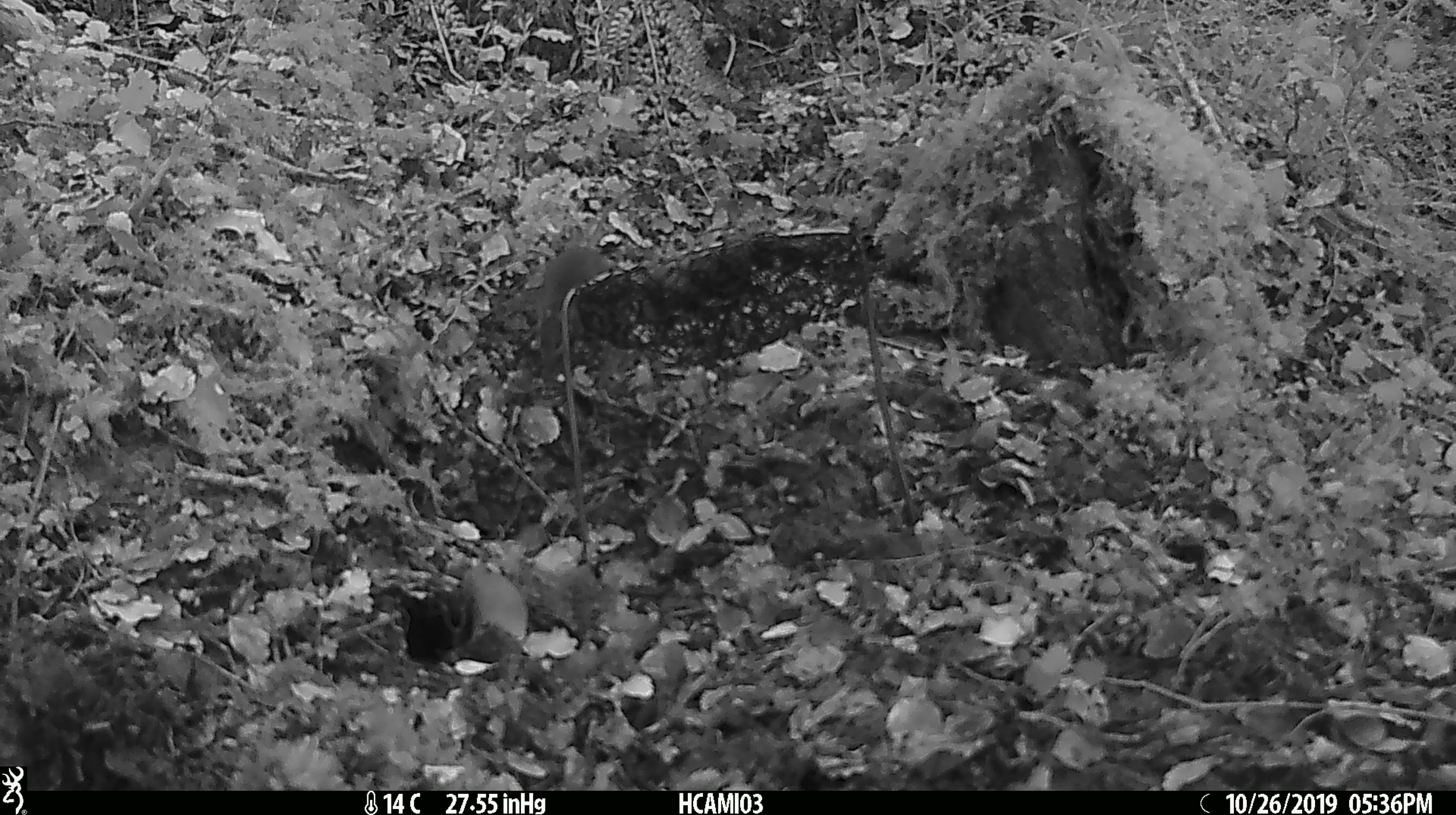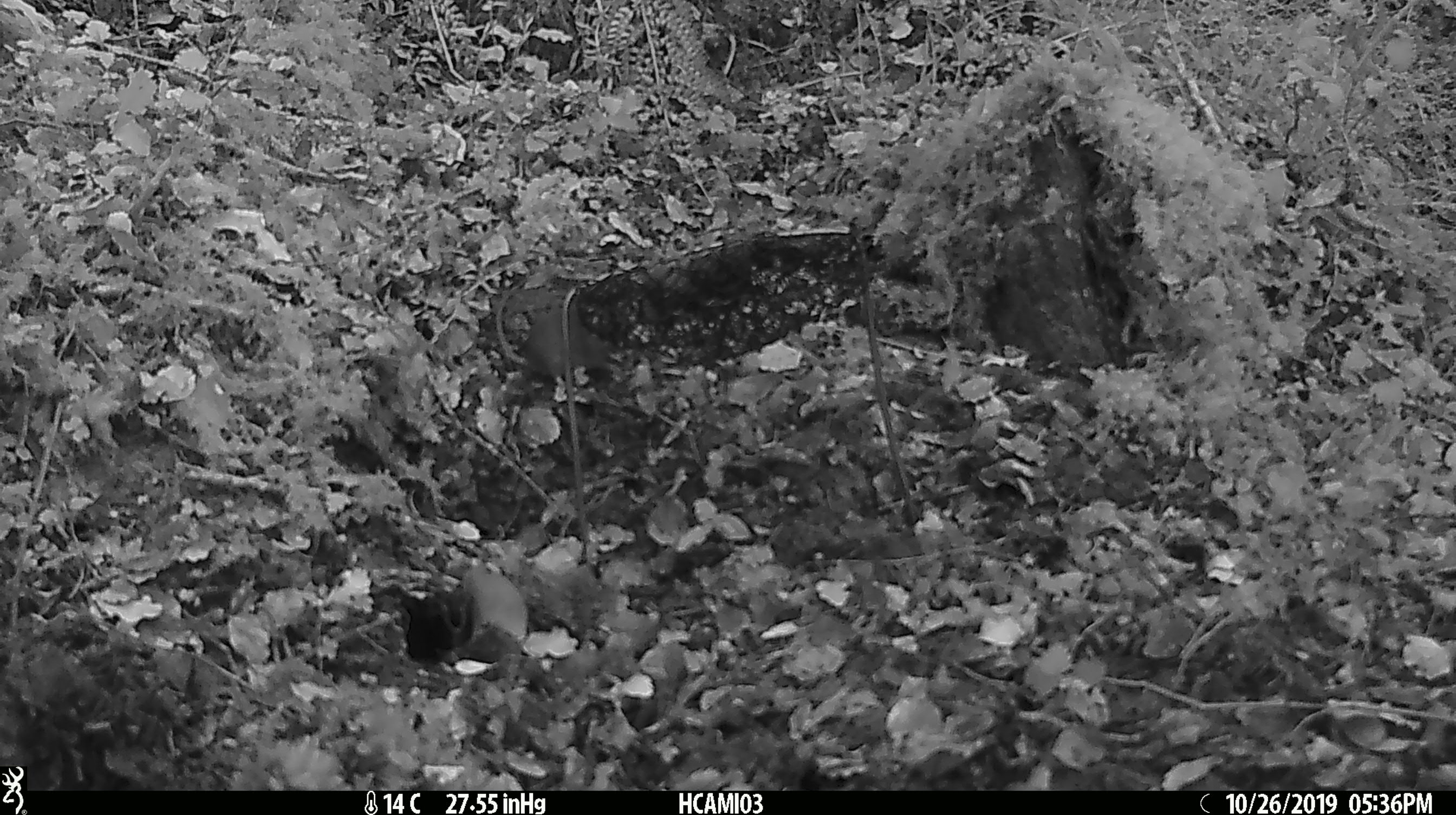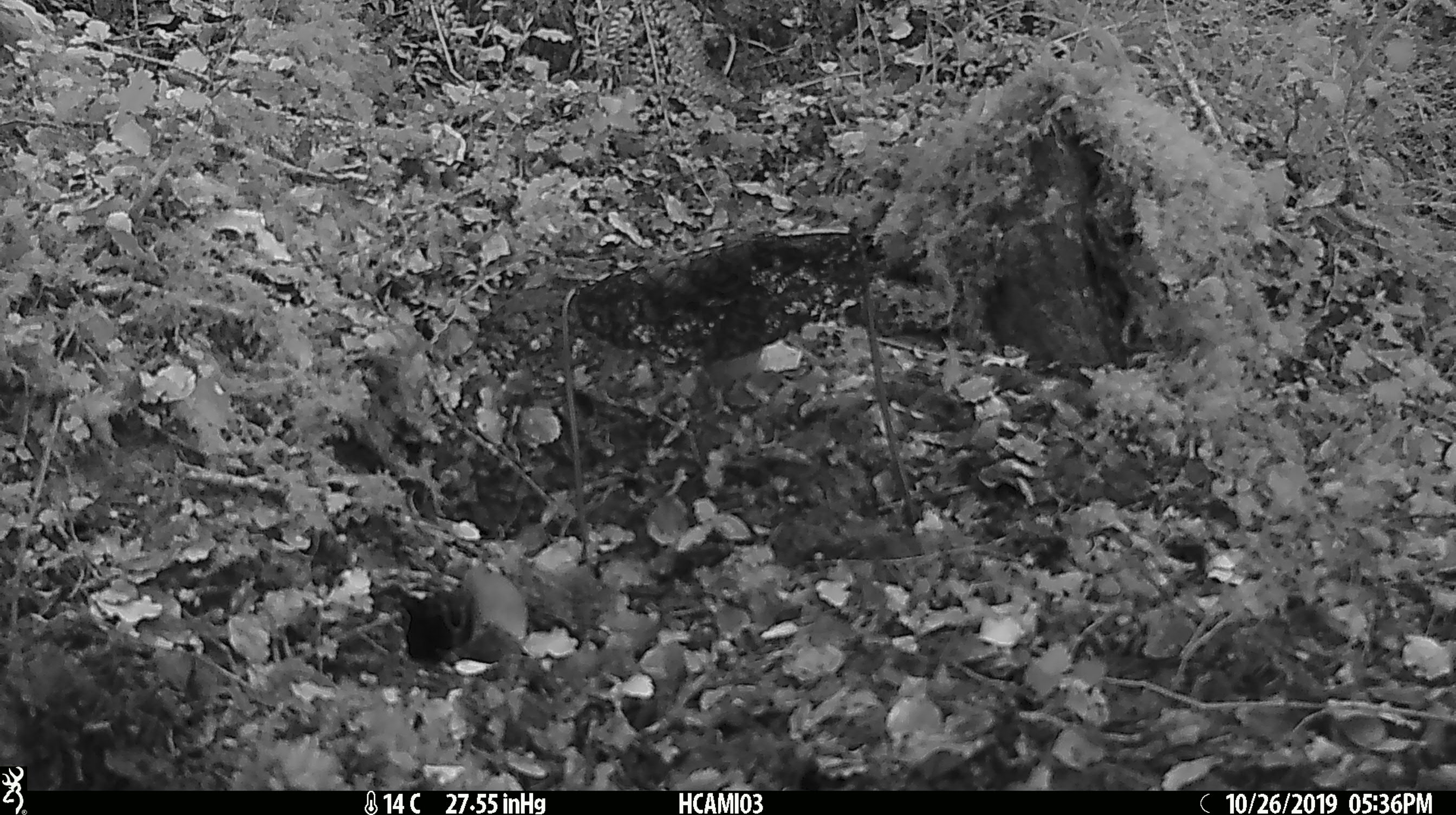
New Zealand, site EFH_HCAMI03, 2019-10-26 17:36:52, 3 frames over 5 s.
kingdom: Animalia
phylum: Chordata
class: Mammalia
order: Rodentia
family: Muridae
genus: Mus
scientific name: Mus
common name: mouse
Mouse (Mus).